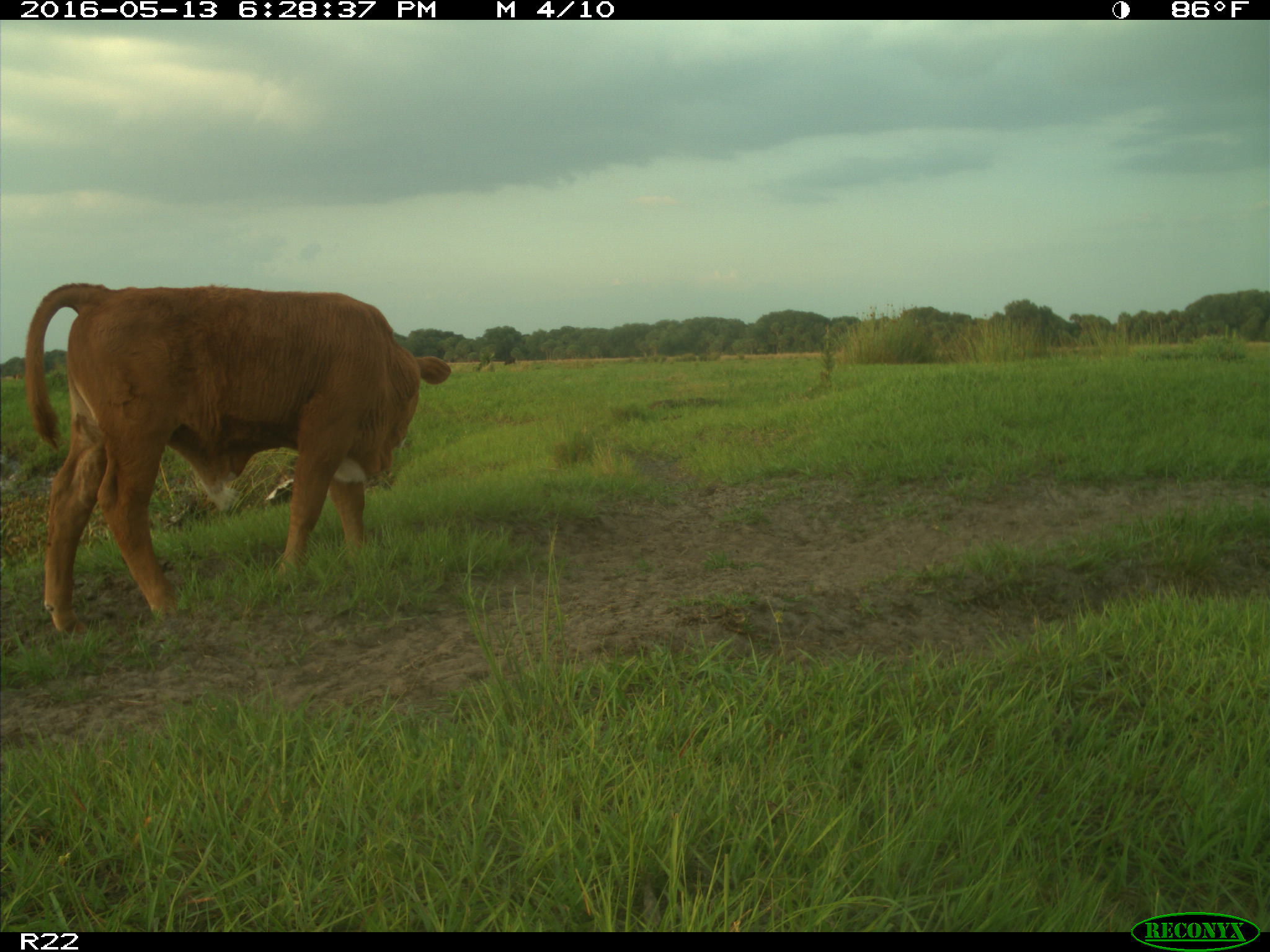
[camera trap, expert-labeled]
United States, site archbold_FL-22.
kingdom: Animalia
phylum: Chordata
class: Mammalia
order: Artiodactyla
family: Bovidae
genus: Bos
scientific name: Bos taurus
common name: domestic cow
Bos taurus (domestic cow).